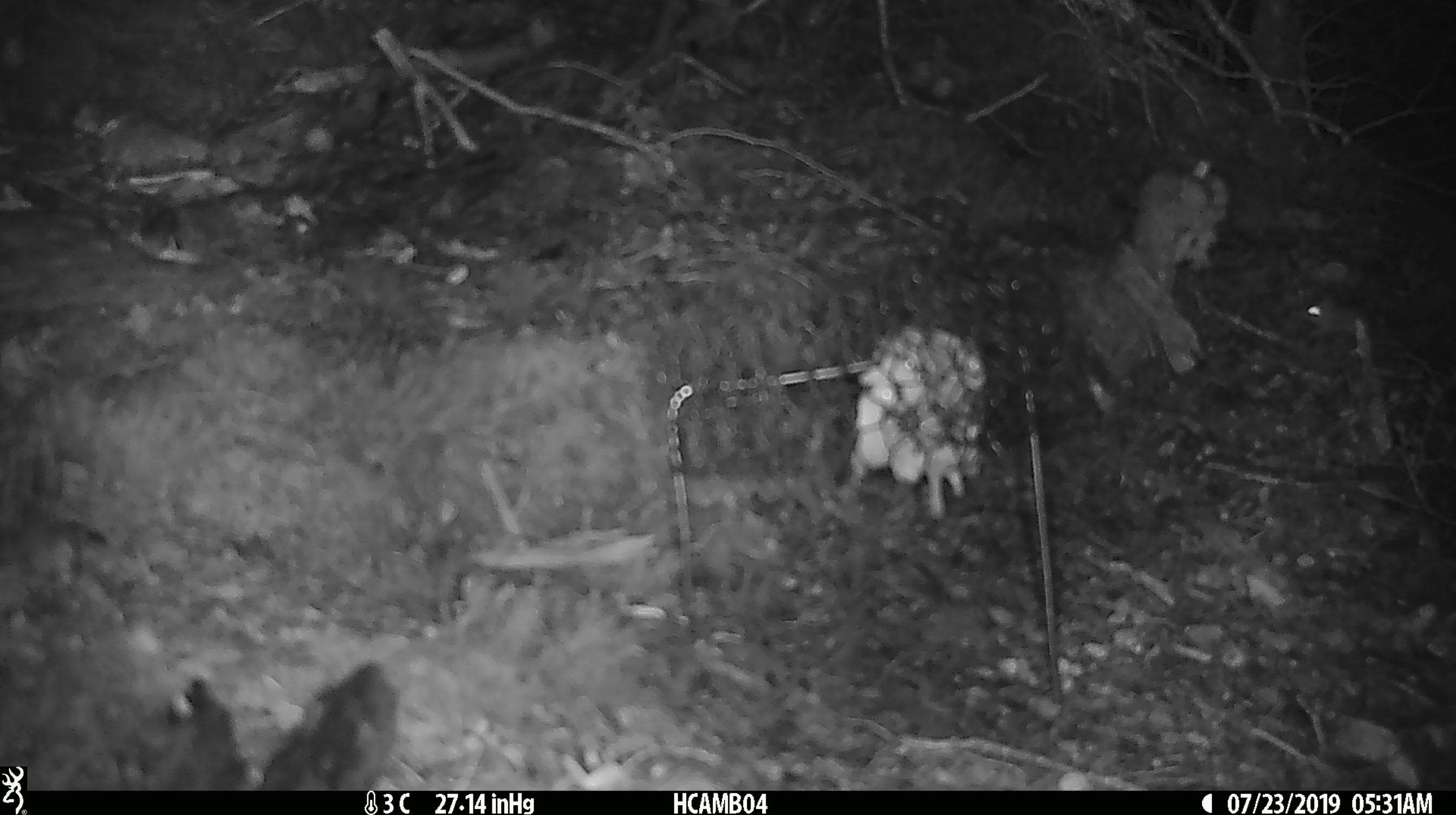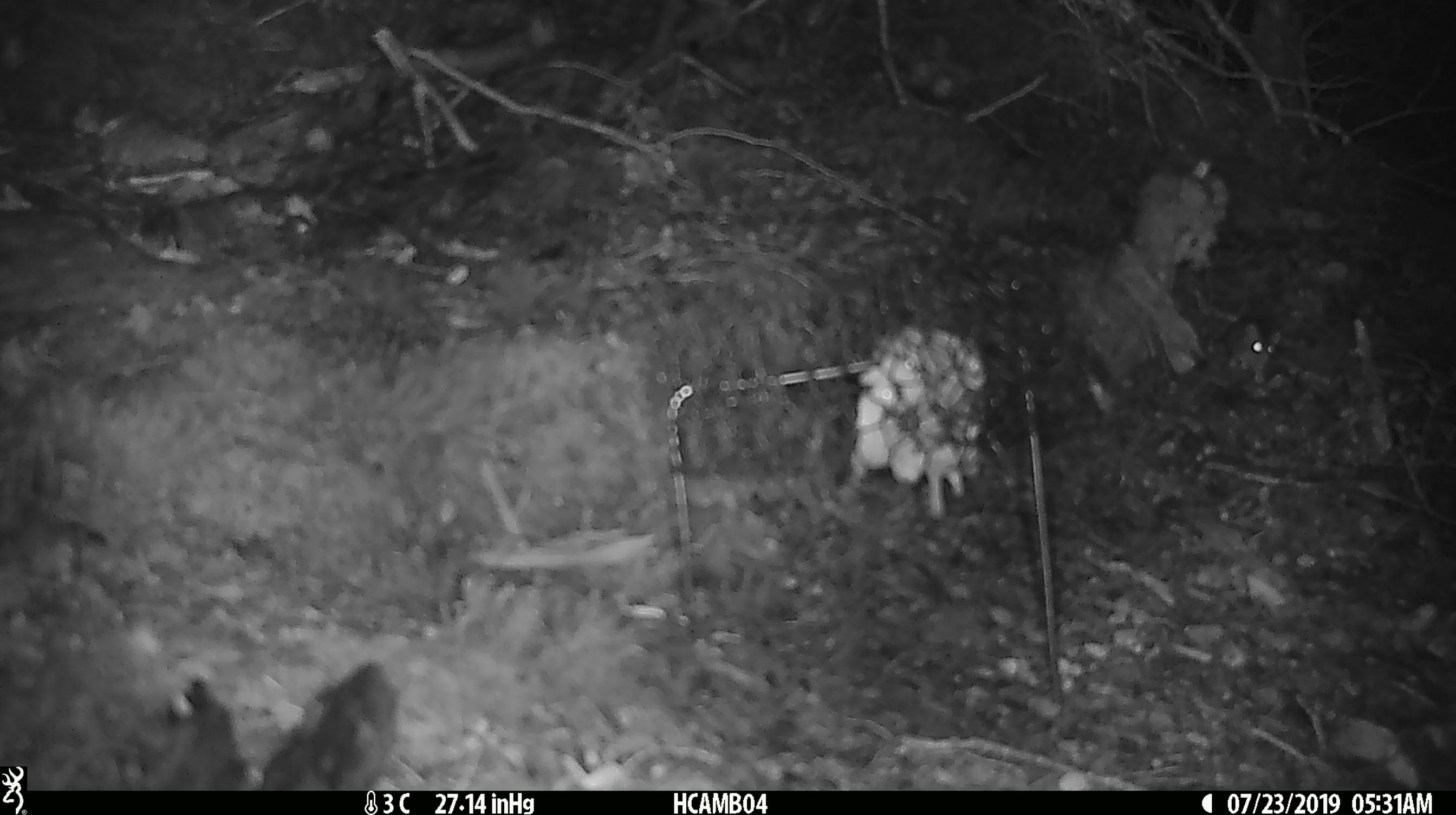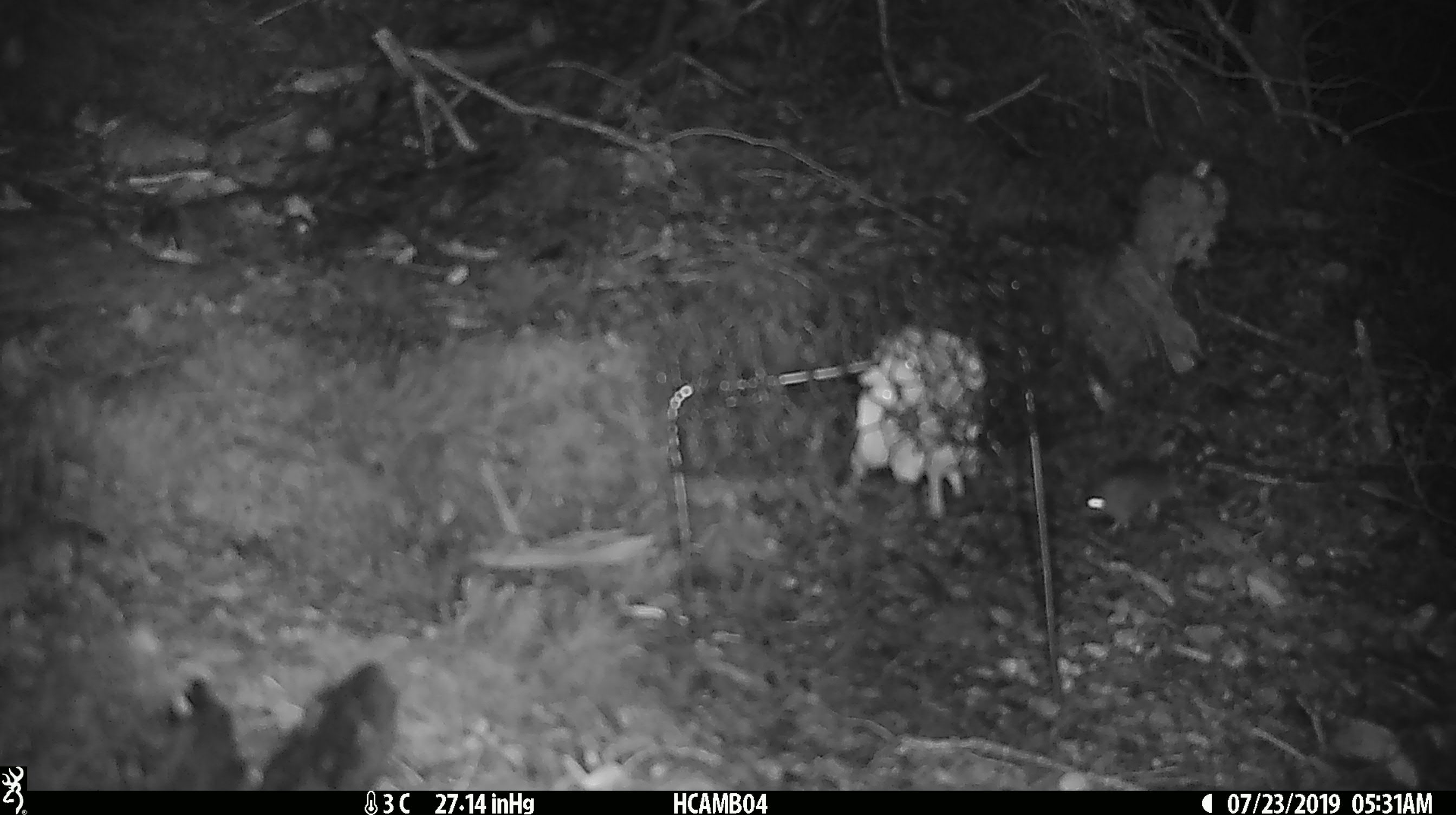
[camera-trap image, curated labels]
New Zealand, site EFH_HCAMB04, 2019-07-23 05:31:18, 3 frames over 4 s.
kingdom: Animalia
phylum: Chordata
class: Mammalia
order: Rodentia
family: Muridae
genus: Mus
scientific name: Mus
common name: mouse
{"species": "mouse (Mus)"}